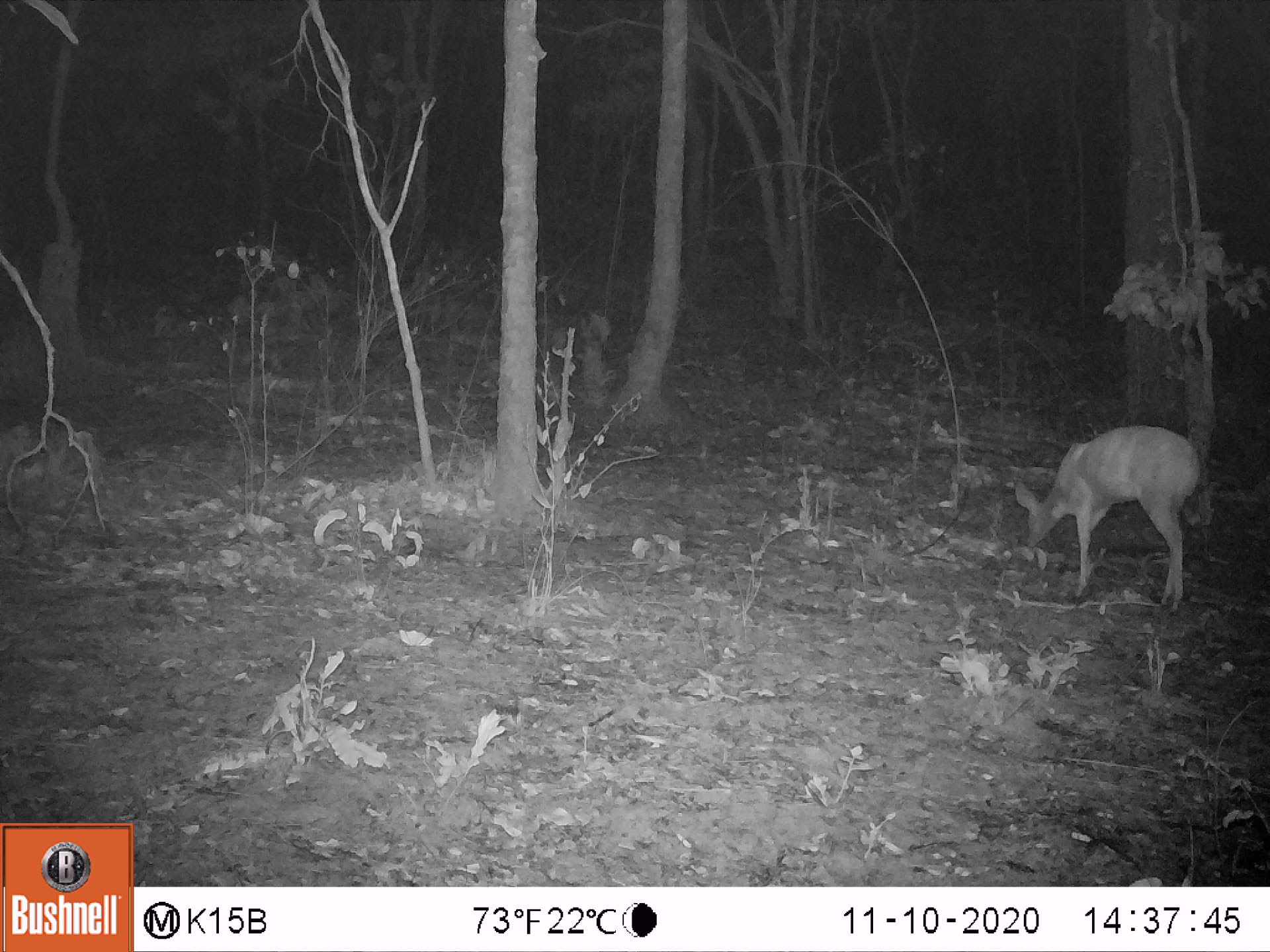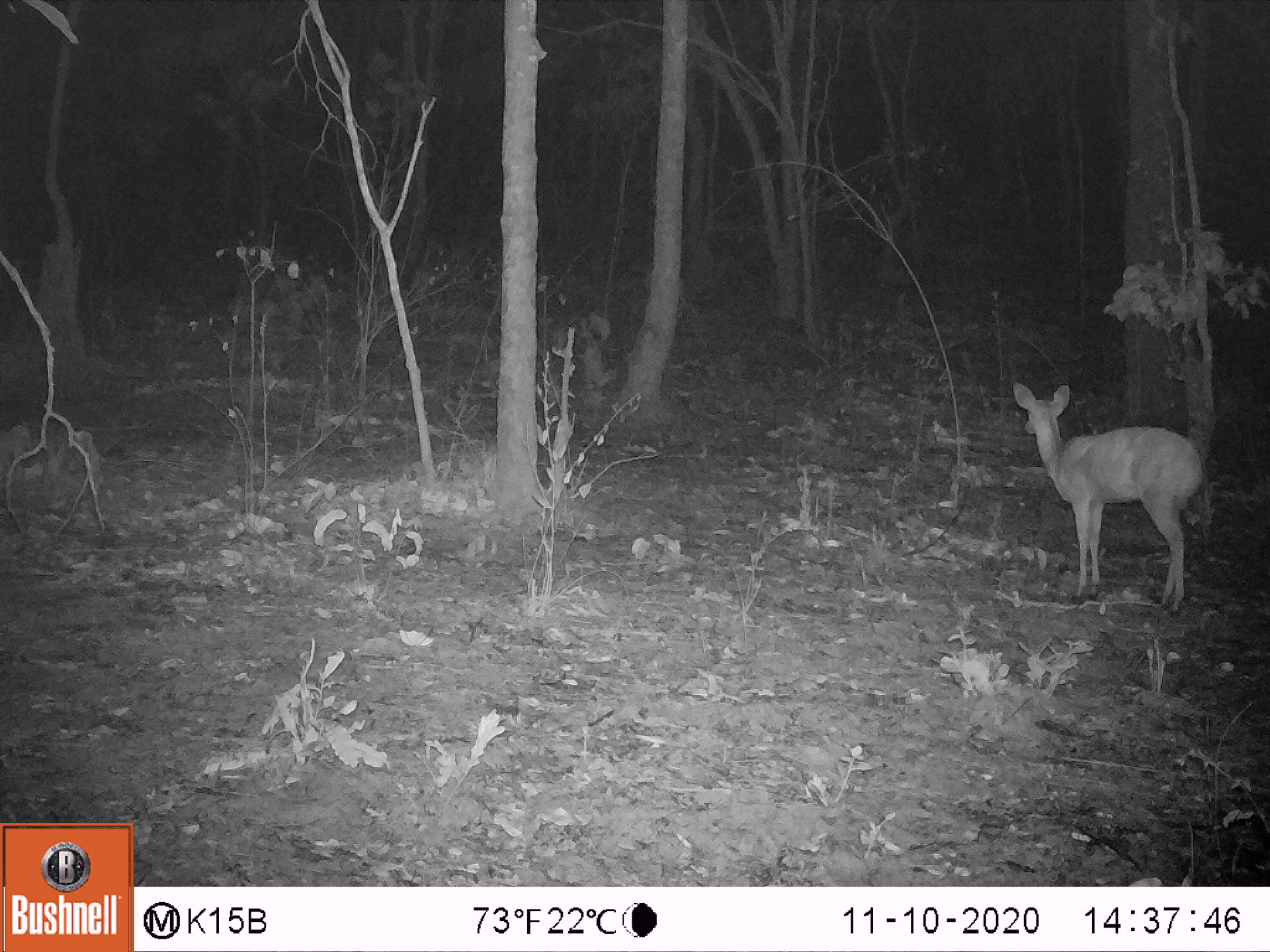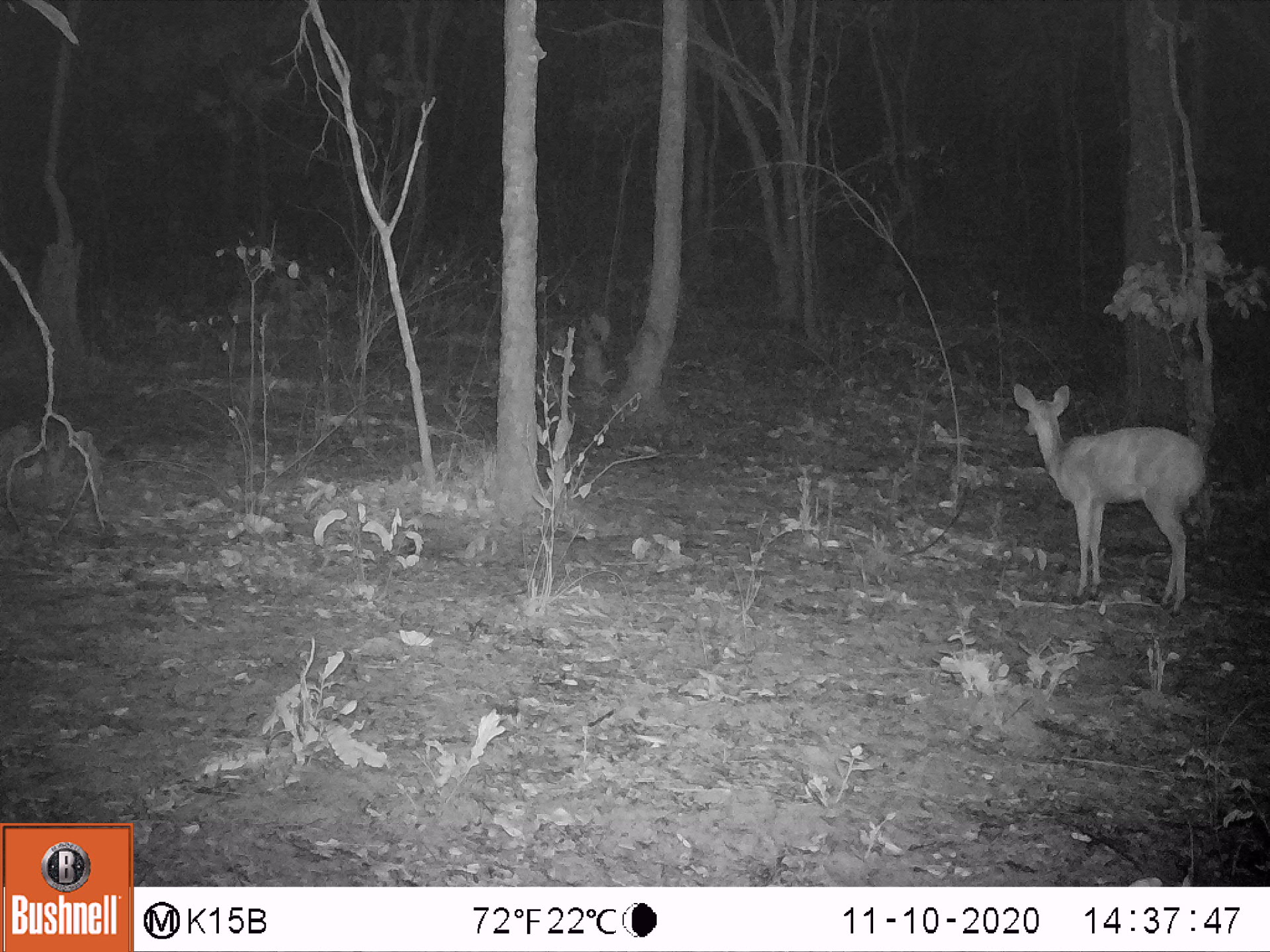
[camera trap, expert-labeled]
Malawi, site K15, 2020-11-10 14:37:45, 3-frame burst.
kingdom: Animalia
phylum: Chordata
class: Mammalia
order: Artiodactyla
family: Bovidae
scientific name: Antilopinae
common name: small antelope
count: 1